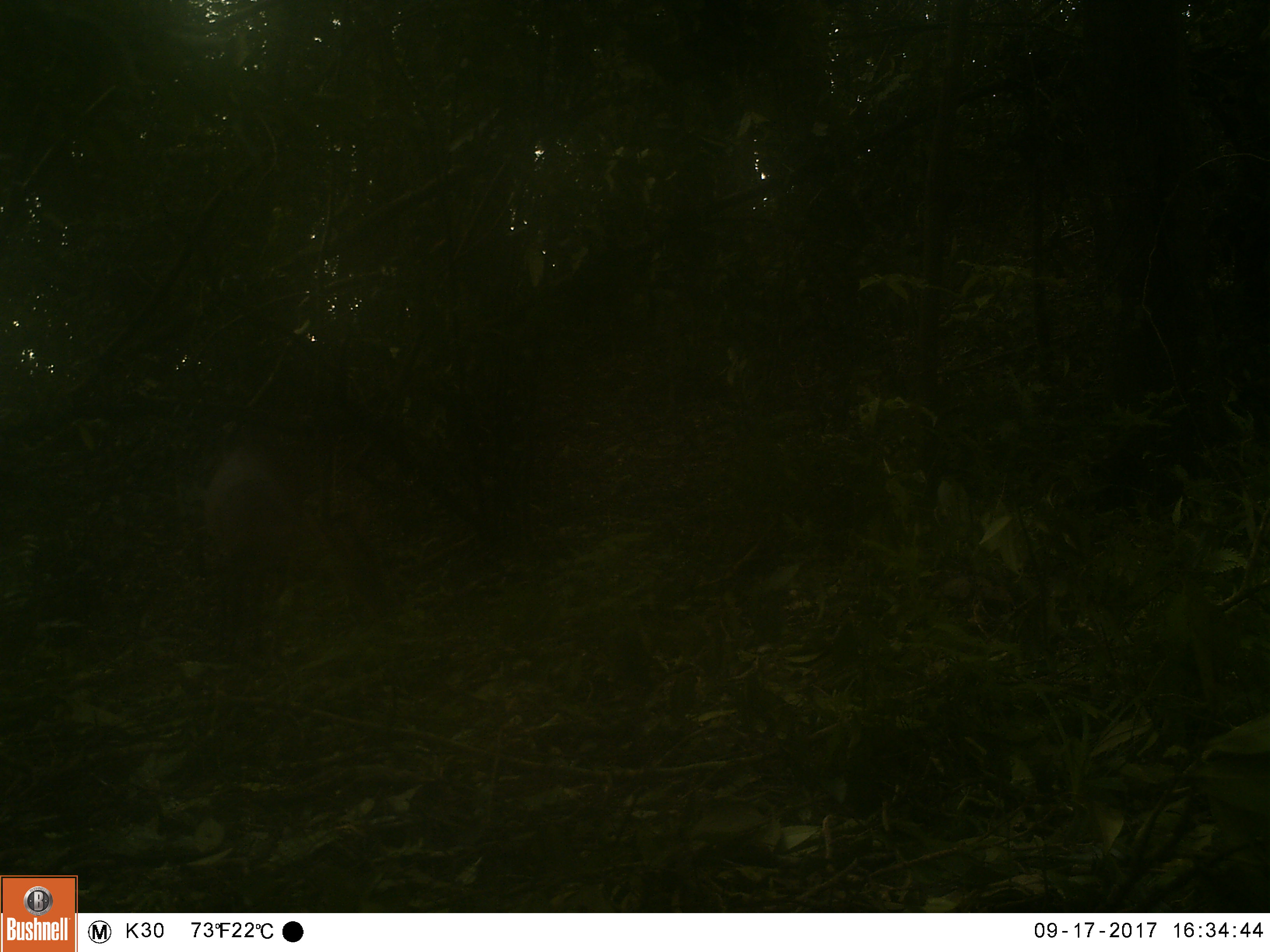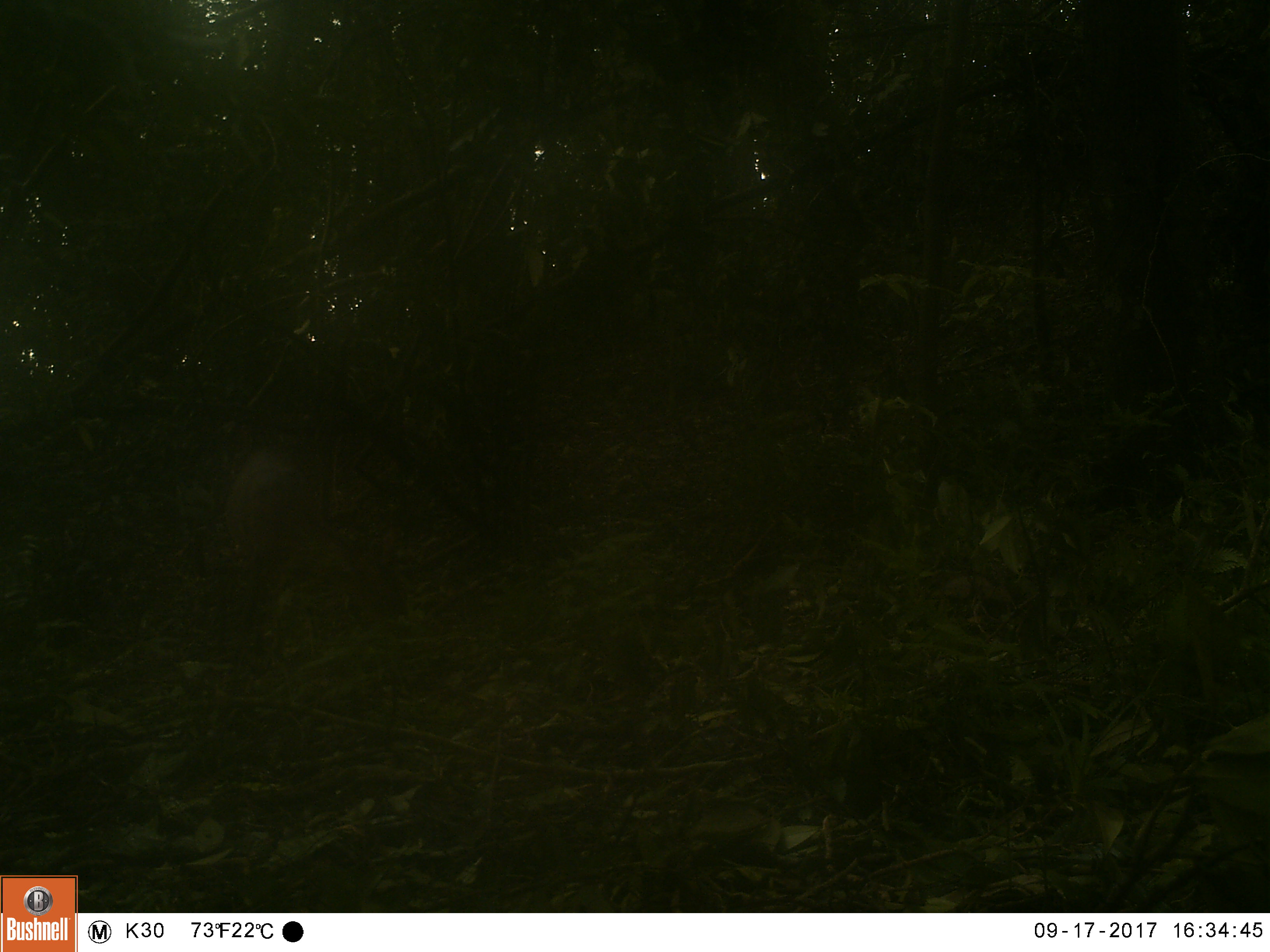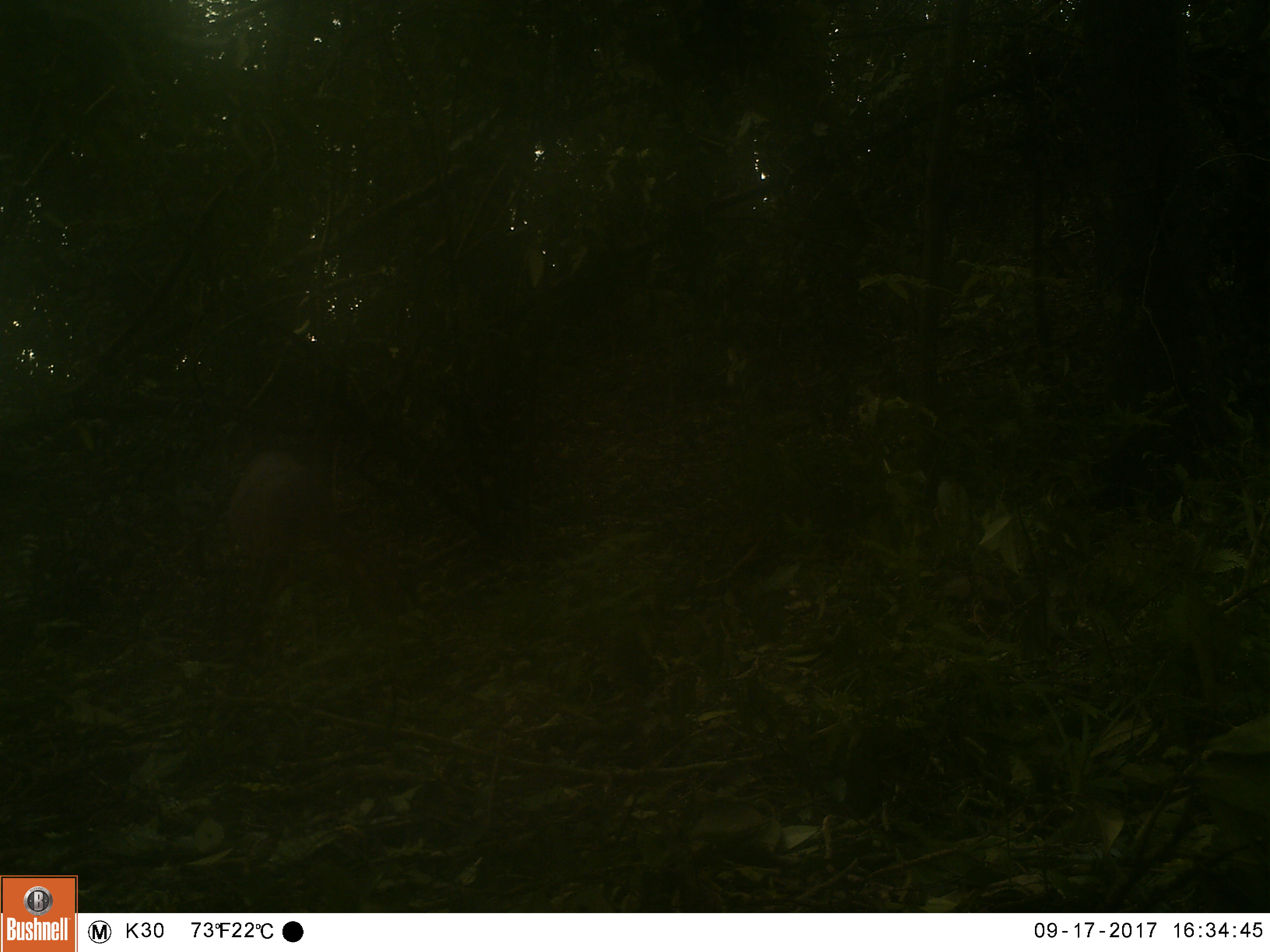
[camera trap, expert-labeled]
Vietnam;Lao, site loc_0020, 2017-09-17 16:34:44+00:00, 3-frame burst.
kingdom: Animalia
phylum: Chordata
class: Mammalia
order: Artiodactyla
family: Cervidae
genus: Muntiacus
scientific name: Muntiacus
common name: muntjacs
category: unidentified muntjac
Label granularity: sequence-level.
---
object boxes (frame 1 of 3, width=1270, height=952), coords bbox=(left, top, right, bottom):
unidentified muntjac: bbox=(198, 426, 402, 663)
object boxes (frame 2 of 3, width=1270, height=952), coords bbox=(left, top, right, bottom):
unidentified muntjac: bbox=(221, 448, 410, 664)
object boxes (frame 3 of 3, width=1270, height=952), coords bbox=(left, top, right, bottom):
unidentified muntjac: bbox=(224, 445, 410, 668)